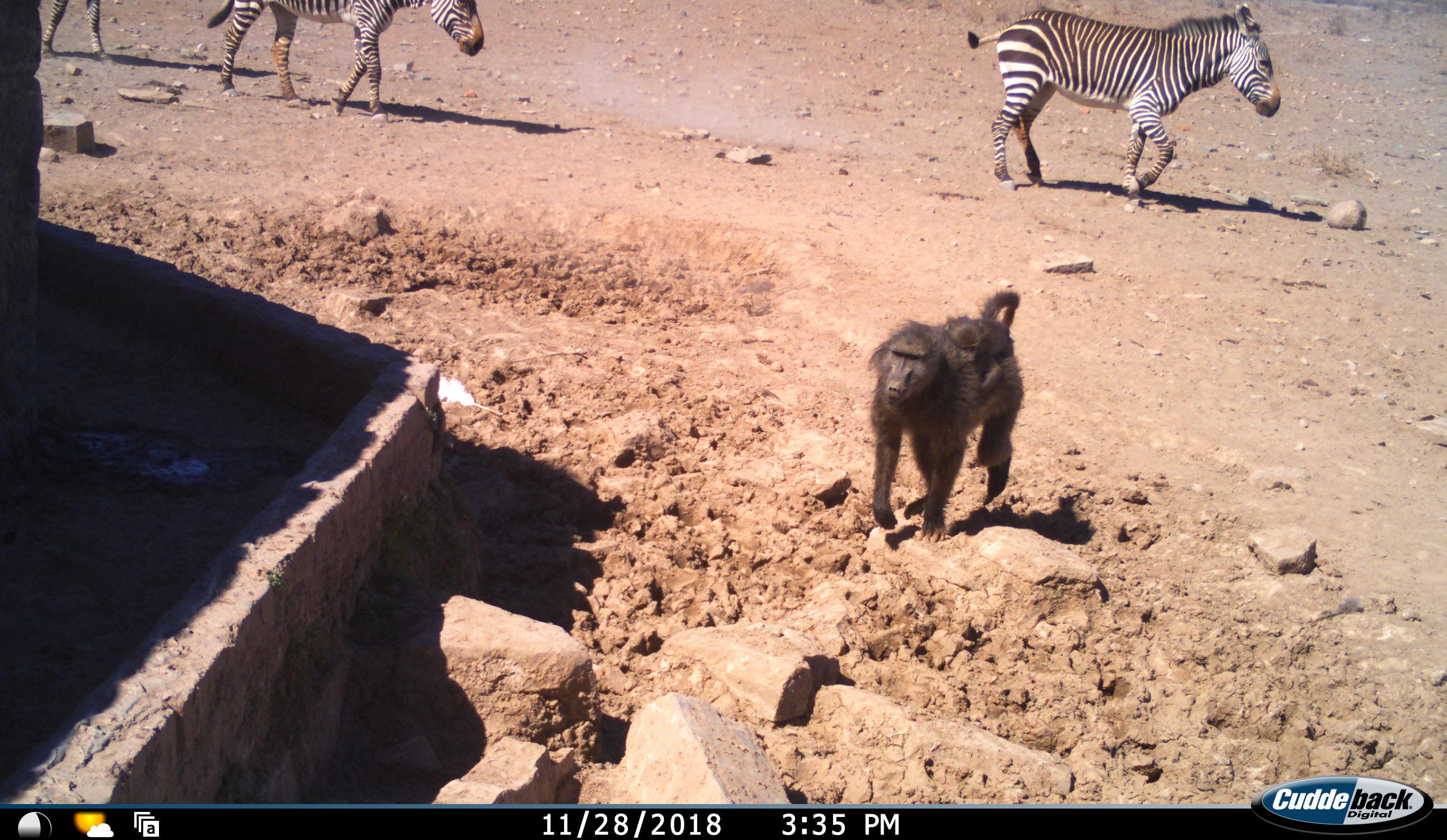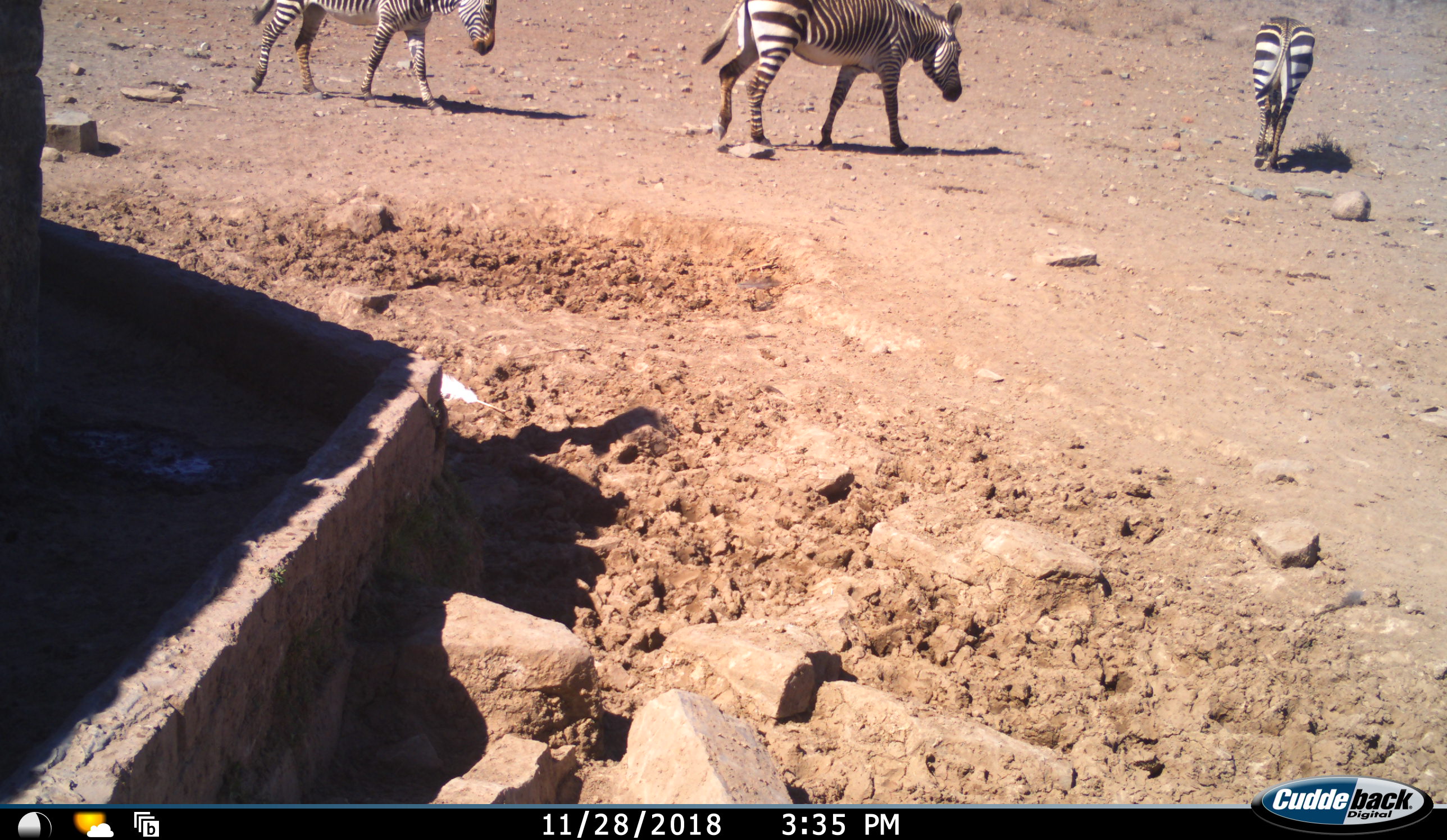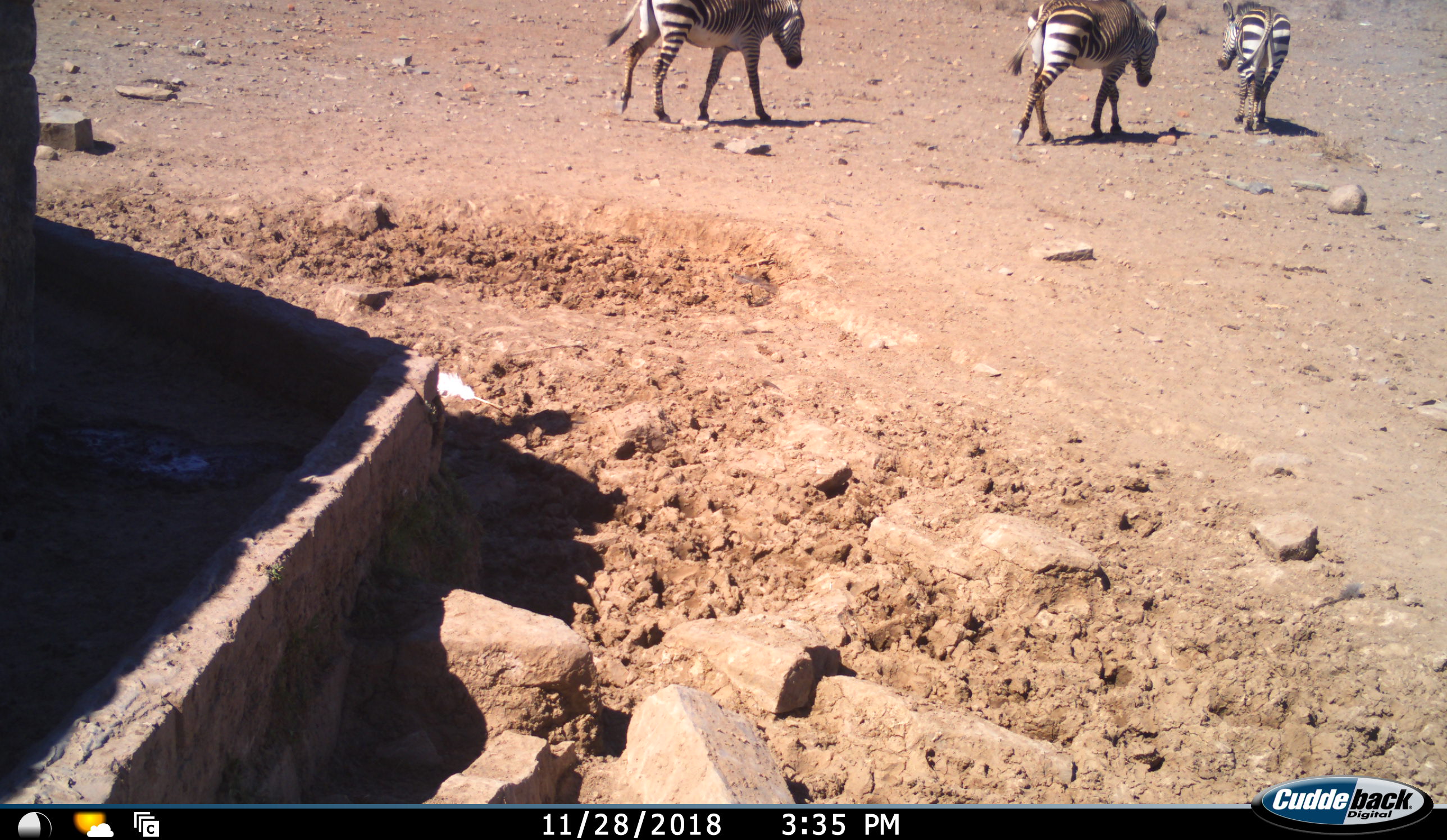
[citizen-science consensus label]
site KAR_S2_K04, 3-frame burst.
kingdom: Animalia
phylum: Chordata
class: Mammalia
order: Primates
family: Cercopithecidae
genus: Papio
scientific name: Papio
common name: baboon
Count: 2.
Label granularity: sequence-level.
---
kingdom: Animalia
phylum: Chordata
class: Mammalia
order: Perissodactyla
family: Equidae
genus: Equus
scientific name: Equus zebra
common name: mountain zebra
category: zebramountain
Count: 3.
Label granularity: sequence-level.